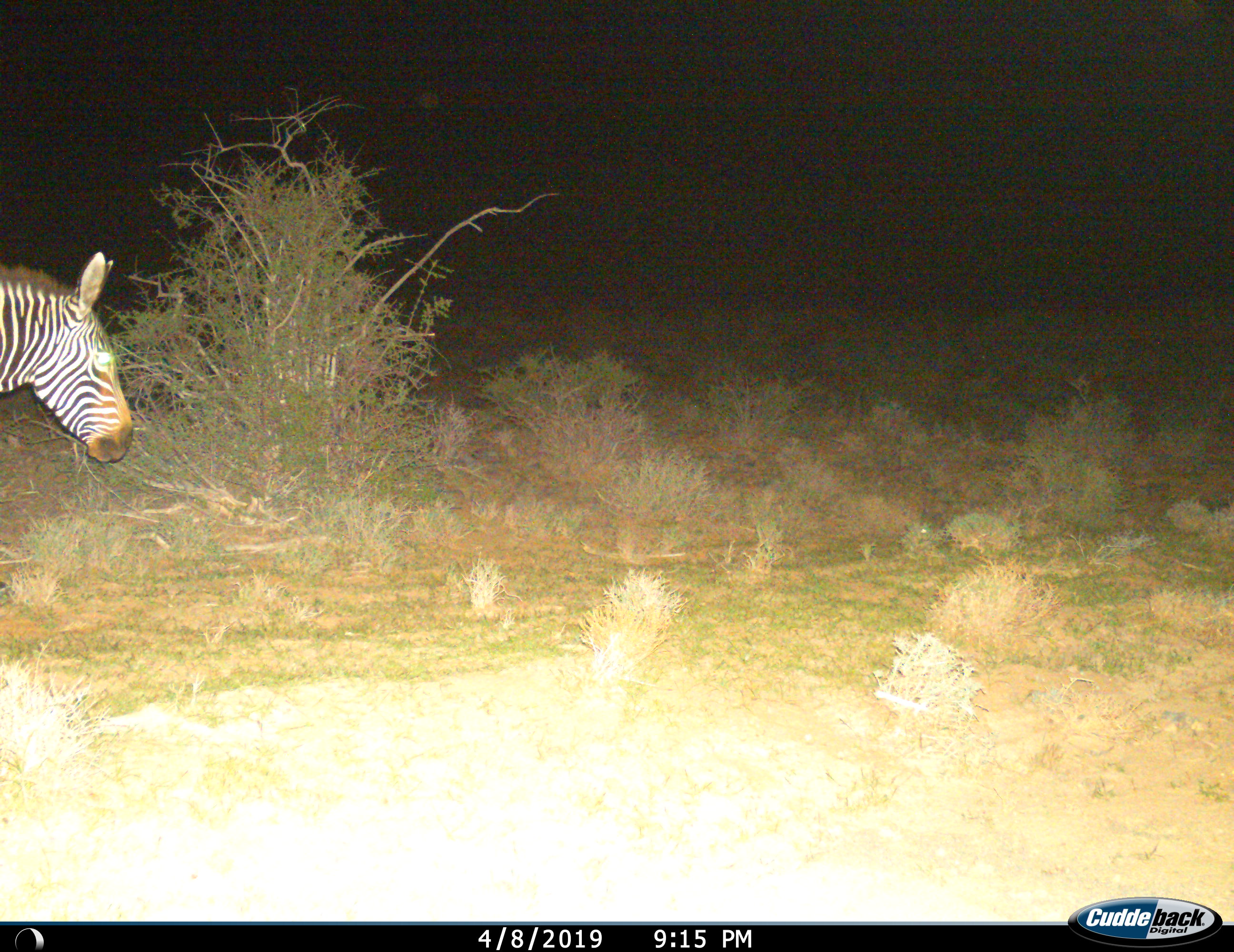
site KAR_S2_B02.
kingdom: Animalia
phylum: Chordata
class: Mammalia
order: Perissodactyla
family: Equidae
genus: Equus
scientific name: Equus zebra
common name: mountain zebra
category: zebramountain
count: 1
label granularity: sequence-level